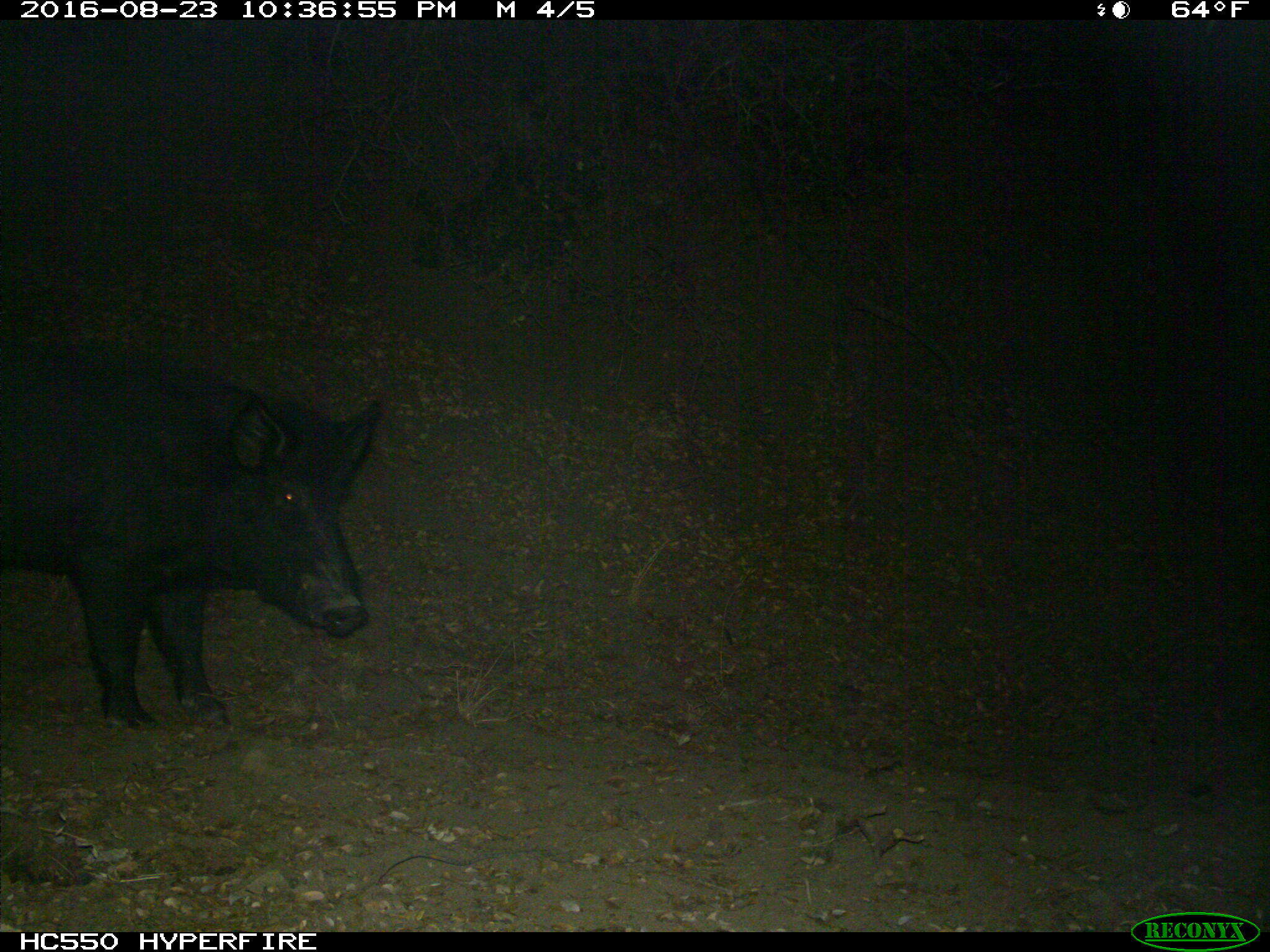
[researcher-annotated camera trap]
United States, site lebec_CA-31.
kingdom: Animalia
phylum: Chordata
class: Mammalia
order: Artiodactyla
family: Suidae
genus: Sus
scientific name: Sus scrofa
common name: wild boar